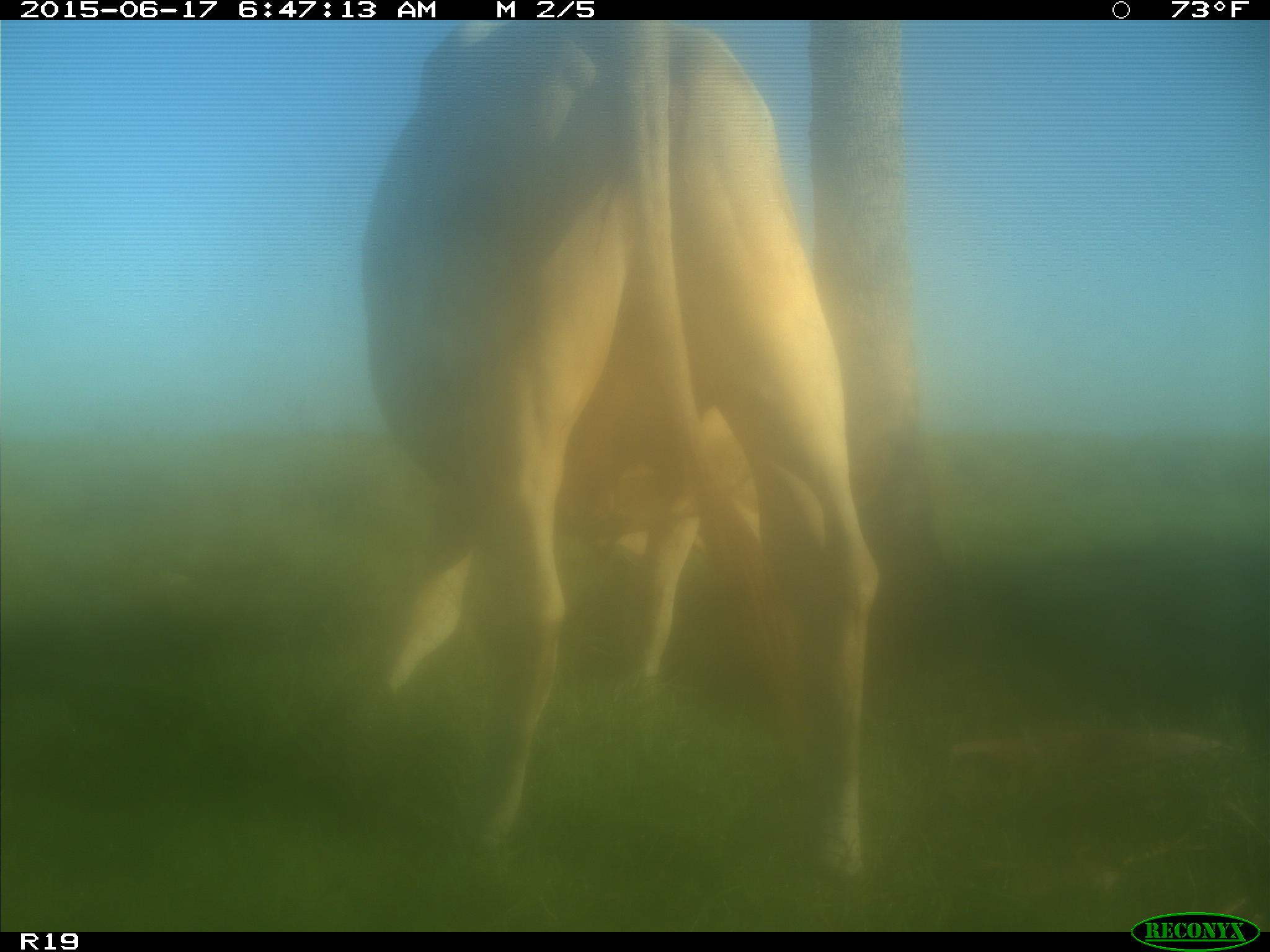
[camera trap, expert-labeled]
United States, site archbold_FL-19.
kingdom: Animalia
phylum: Chordata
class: Mammalia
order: Artiodactyla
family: Bovidae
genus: Bos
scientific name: Bos taurus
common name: domestic cow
Bos taurus (domestic cow).